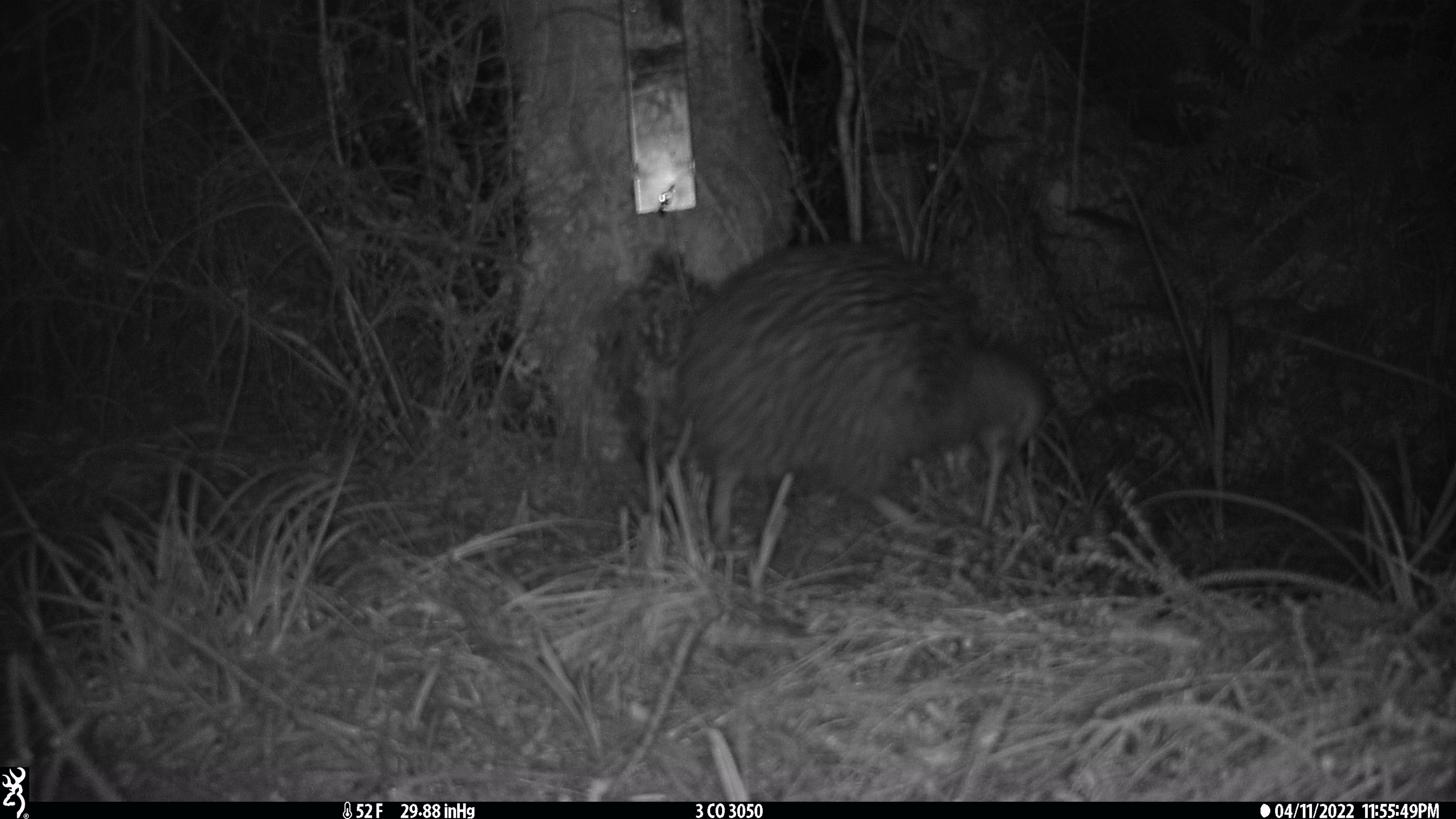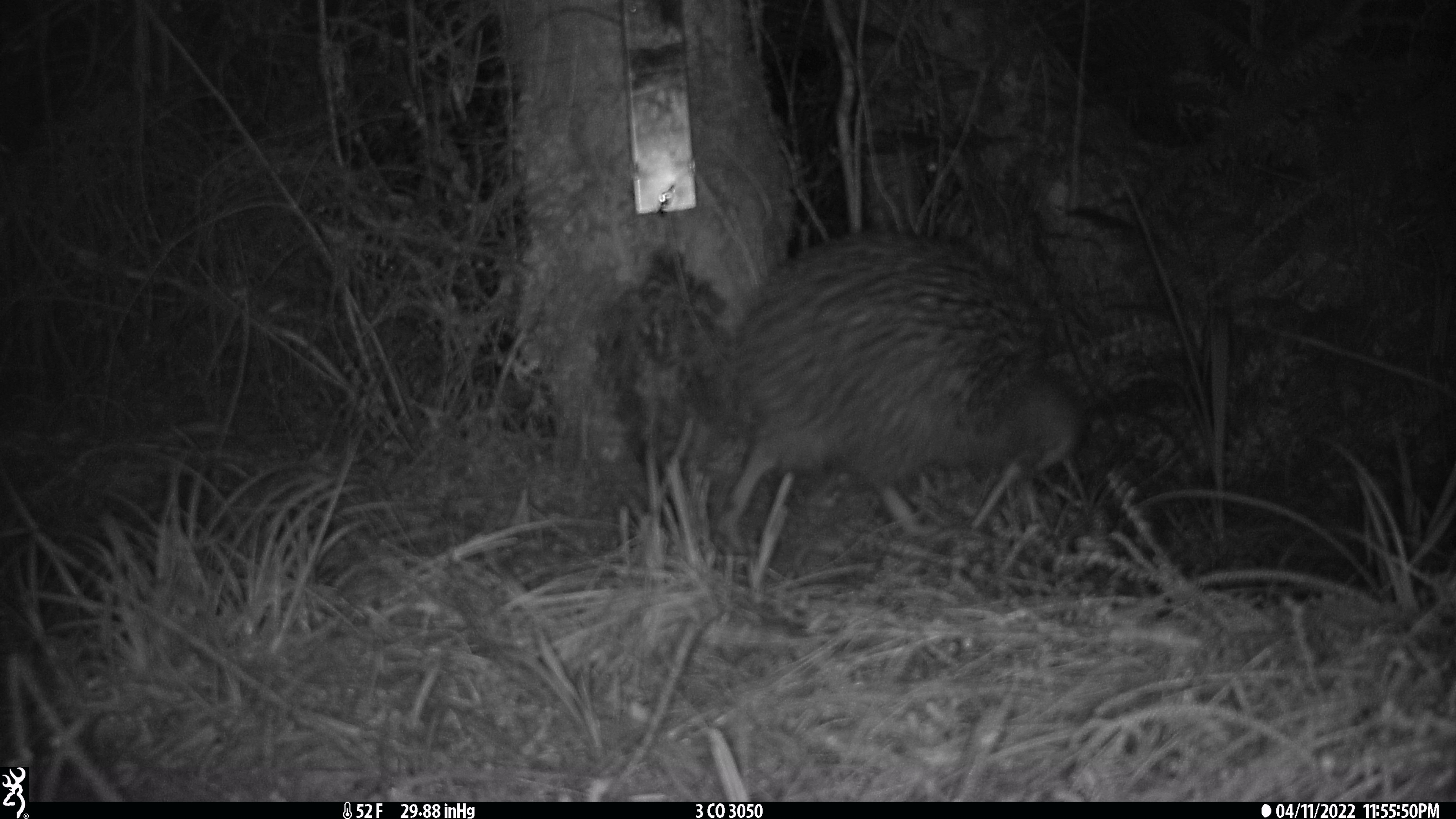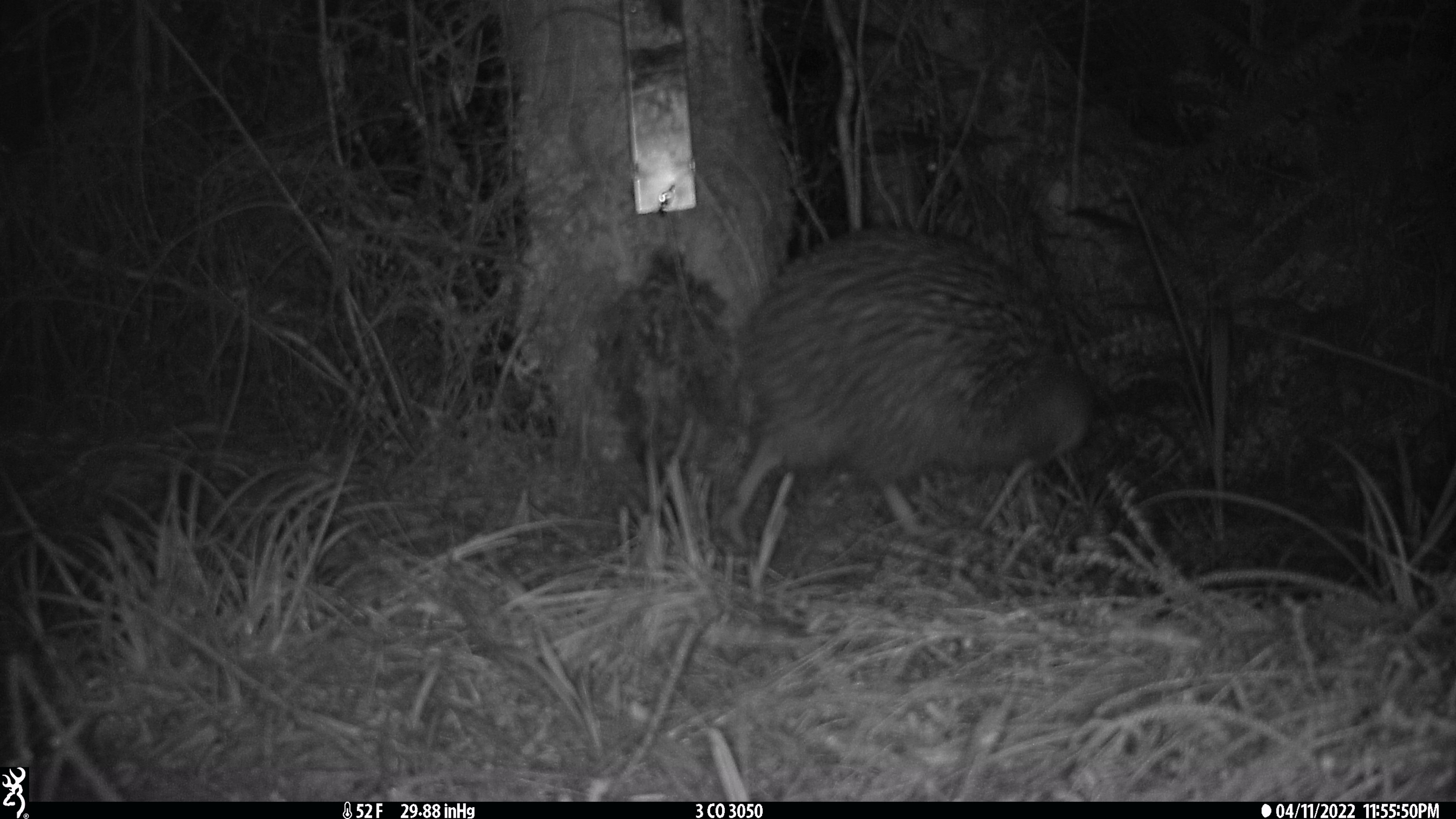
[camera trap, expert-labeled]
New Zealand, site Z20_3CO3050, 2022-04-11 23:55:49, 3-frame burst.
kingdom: Animalia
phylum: Chordata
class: Aves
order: Apterygiformes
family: Apterygidae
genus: Apteryx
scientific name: Apteryx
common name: kiwi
Kiwi (Apteryx).